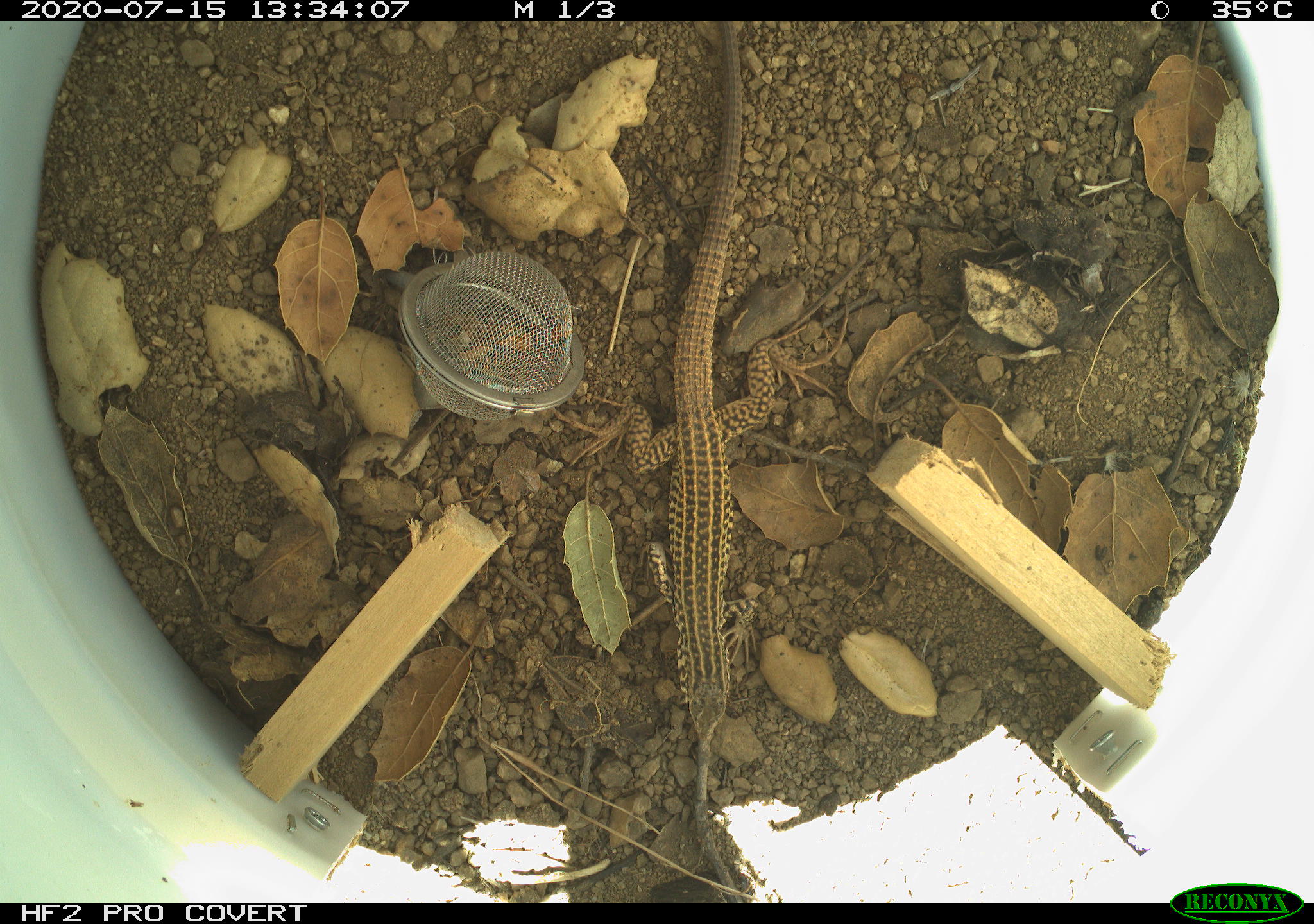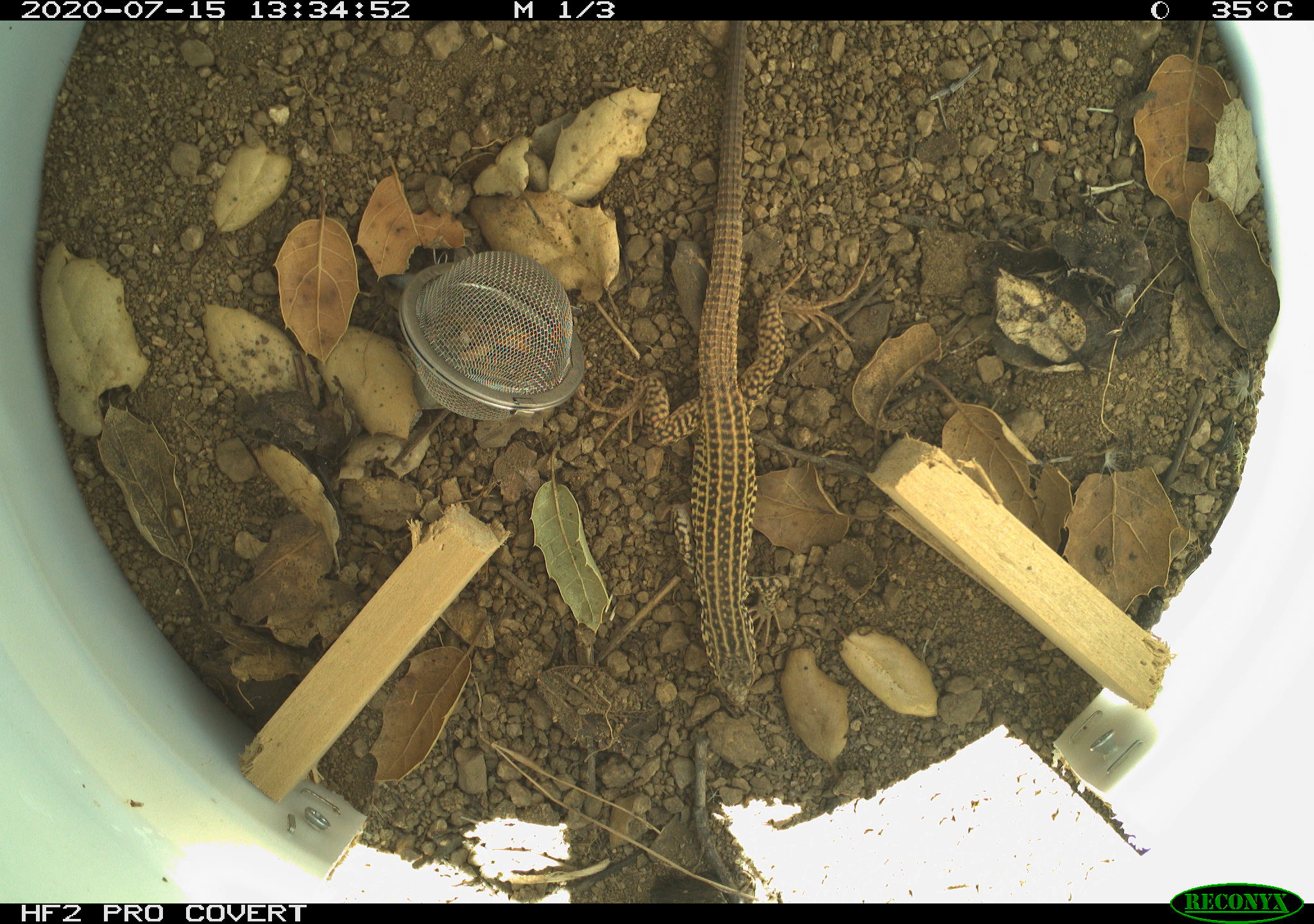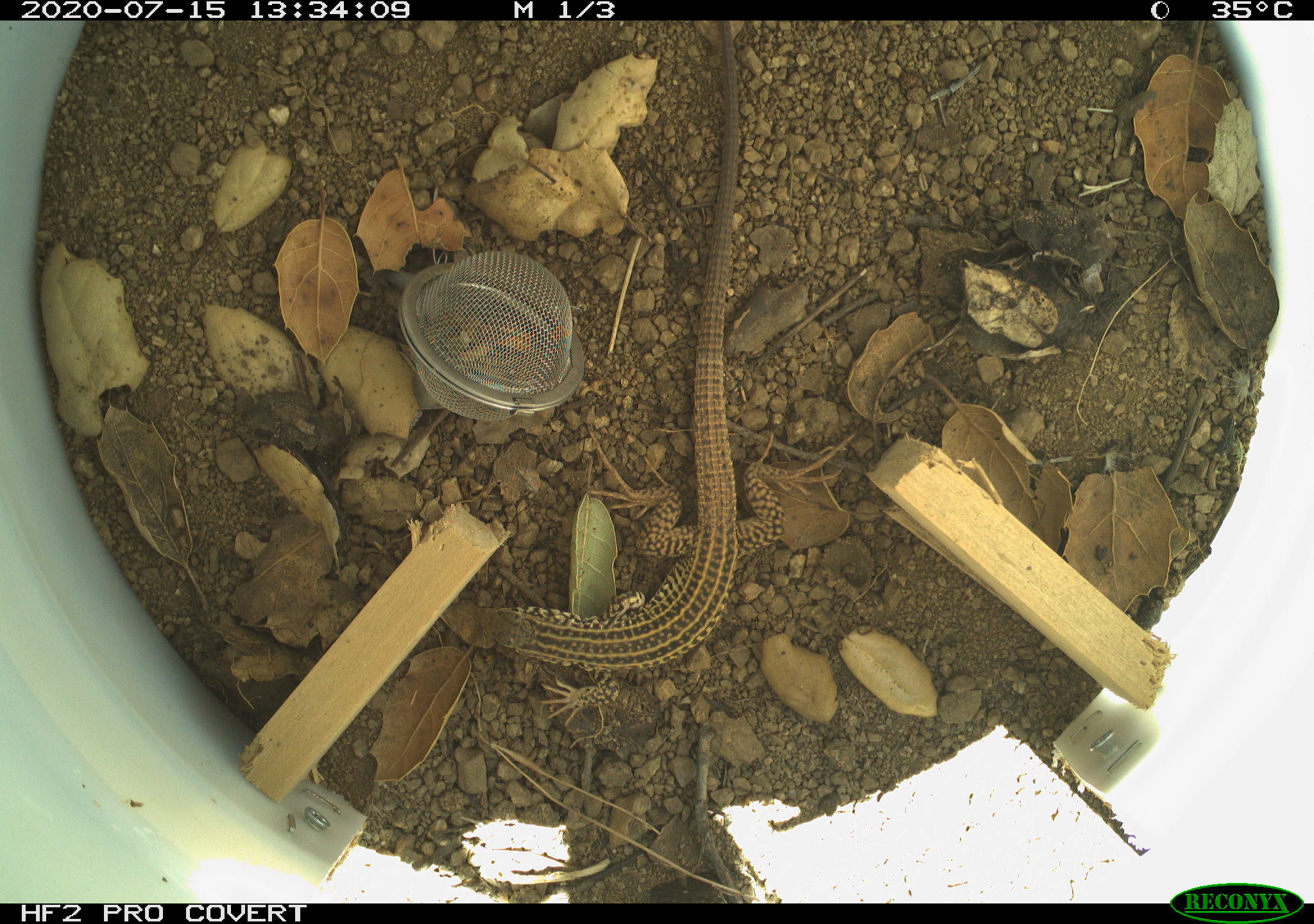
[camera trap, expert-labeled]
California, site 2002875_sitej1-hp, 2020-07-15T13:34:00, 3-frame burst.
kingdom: Animalia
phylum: Chordata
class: Reptilia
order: Squamata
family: Teiidae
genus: Aspidoscelis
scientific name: Aspidoscelis tigris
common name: western whiptail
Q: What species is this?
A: Western whiptail (Aspidoscelis tigris).